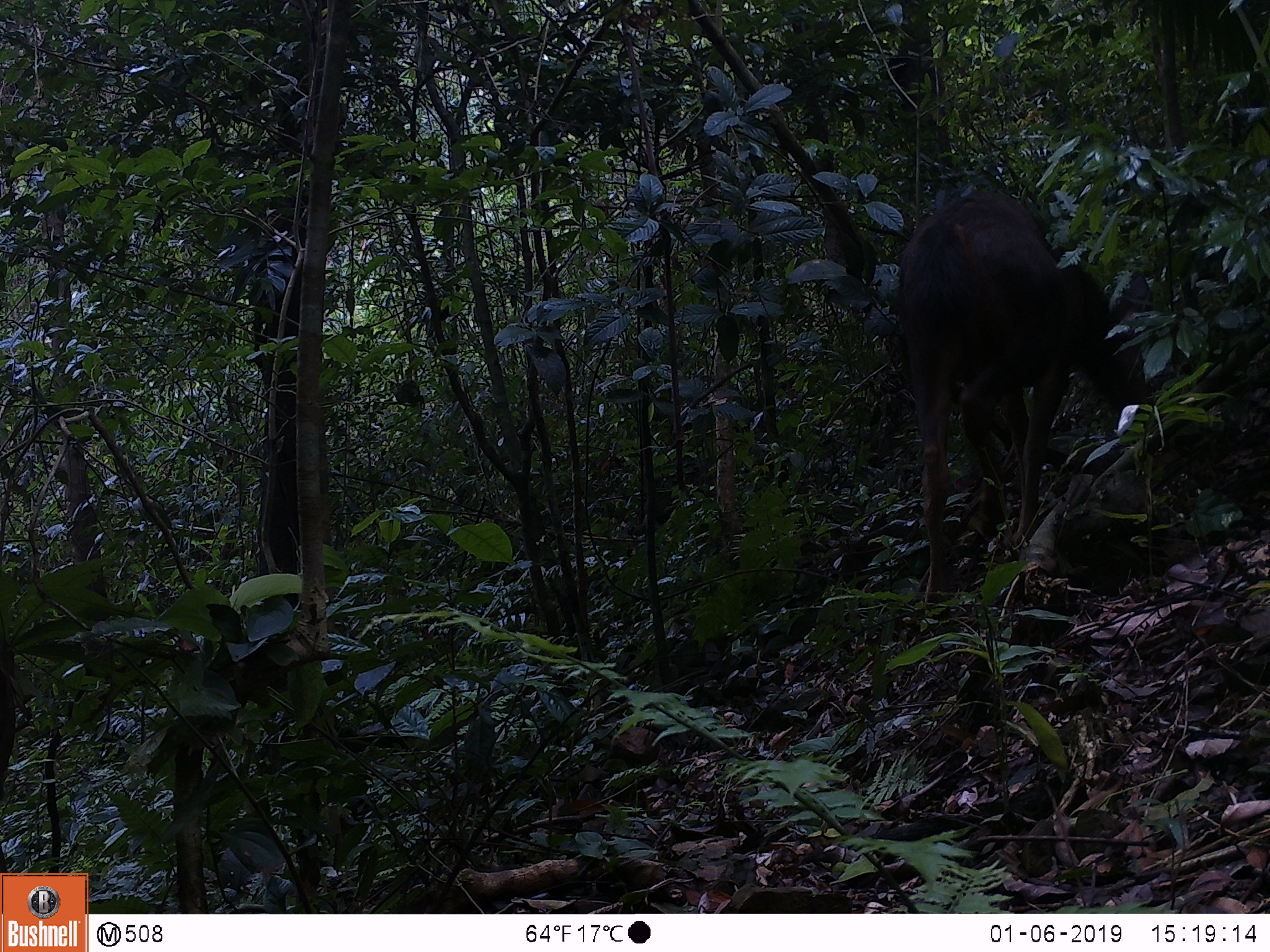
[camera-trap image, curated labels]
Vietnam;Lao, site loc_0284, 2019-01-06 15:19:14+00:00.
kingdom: Animalia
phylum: Chordata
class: Mammalia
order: Artiodactyla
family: Cervidae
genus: Rusa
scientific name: Rusa unicolor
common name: sambar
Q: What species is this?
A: Sambar (Rusa unicolor).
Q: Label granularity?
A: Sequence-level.